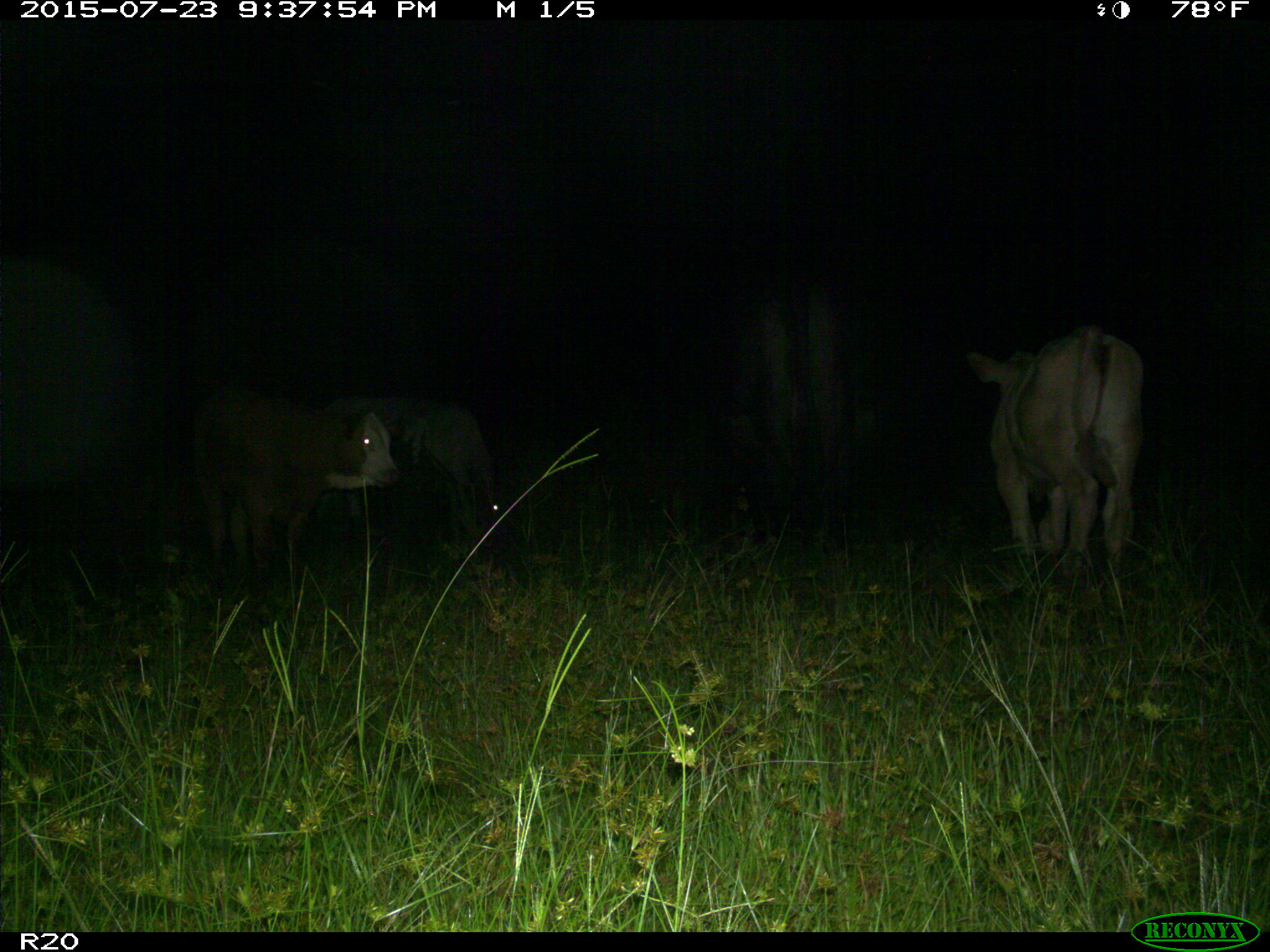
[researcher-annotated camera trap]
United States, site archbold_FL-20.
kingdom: Animalia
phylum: Chordata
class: Mammalia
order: Artiodactyla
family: Bovidae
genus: Bos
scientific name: Bos taurus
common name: domestic cow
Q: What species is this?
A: Bos taurus (domestic cow).